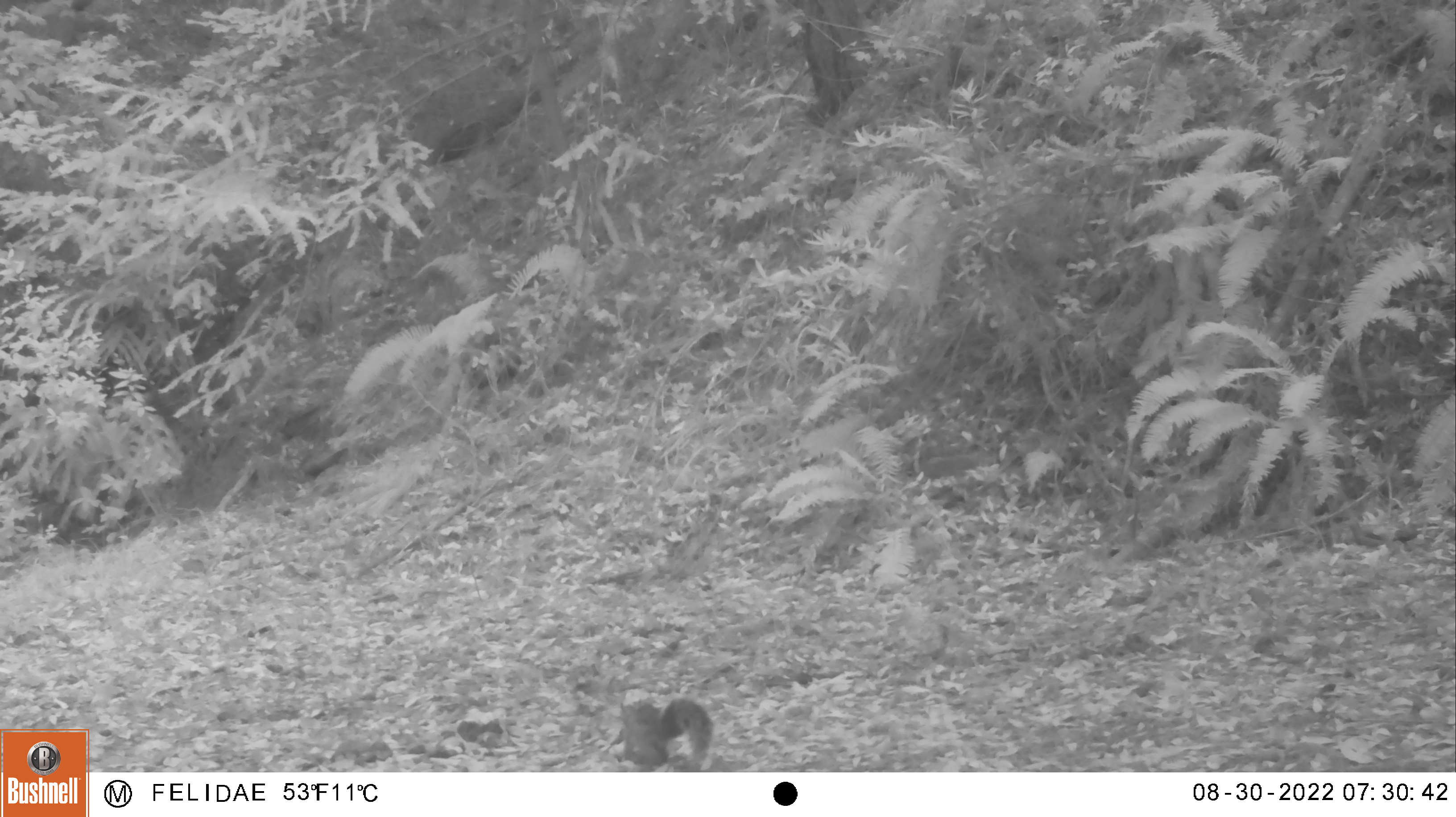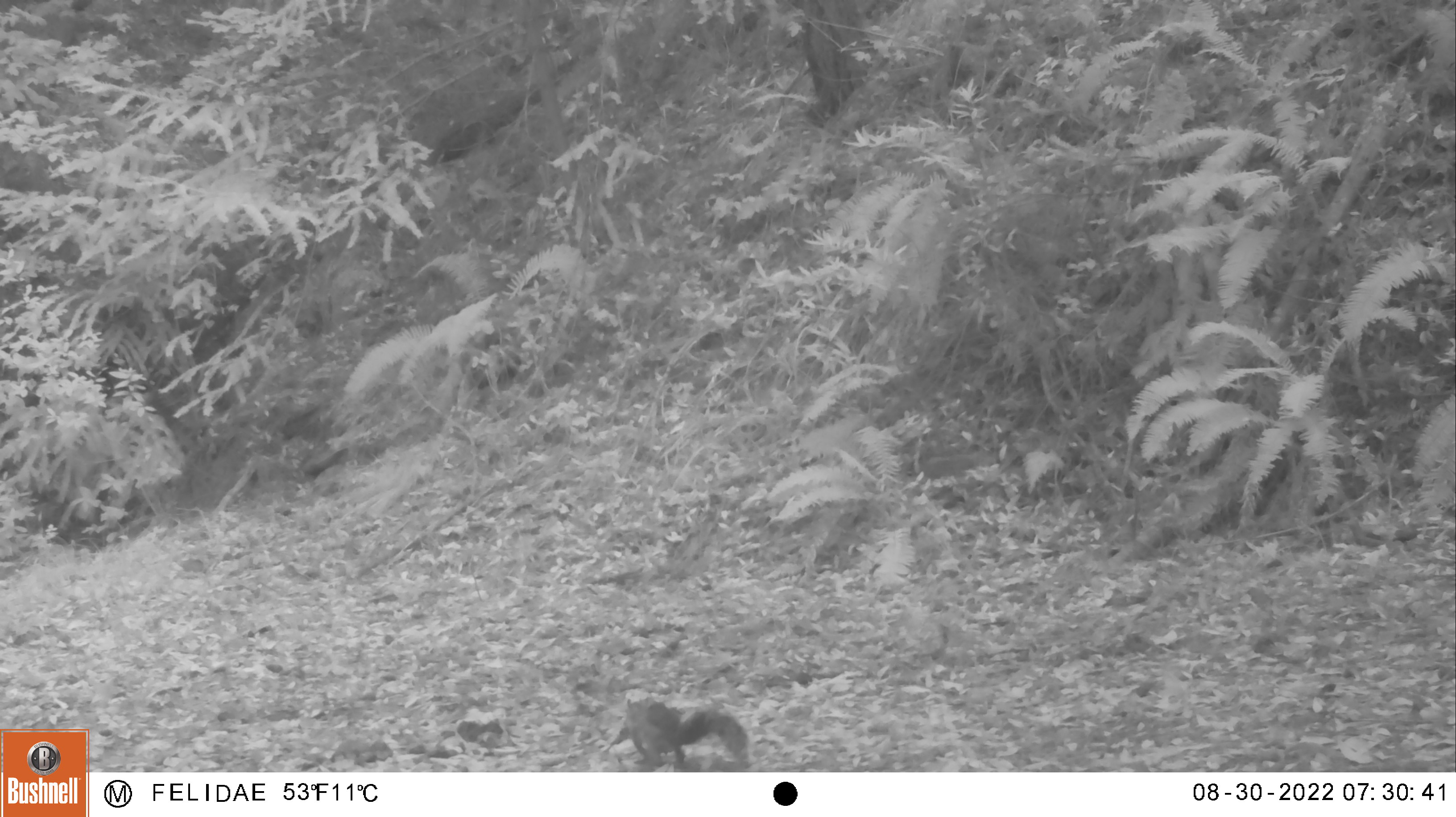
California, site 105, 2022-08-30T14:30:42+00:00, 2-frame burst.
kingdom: Animalia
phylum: Chordata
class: Mammalia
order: Rodentia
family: Sciuridae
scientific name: Sciuridae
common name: squirrel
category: unknown squirrel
Unknown squirrel (squirrel) (Sciuridae).